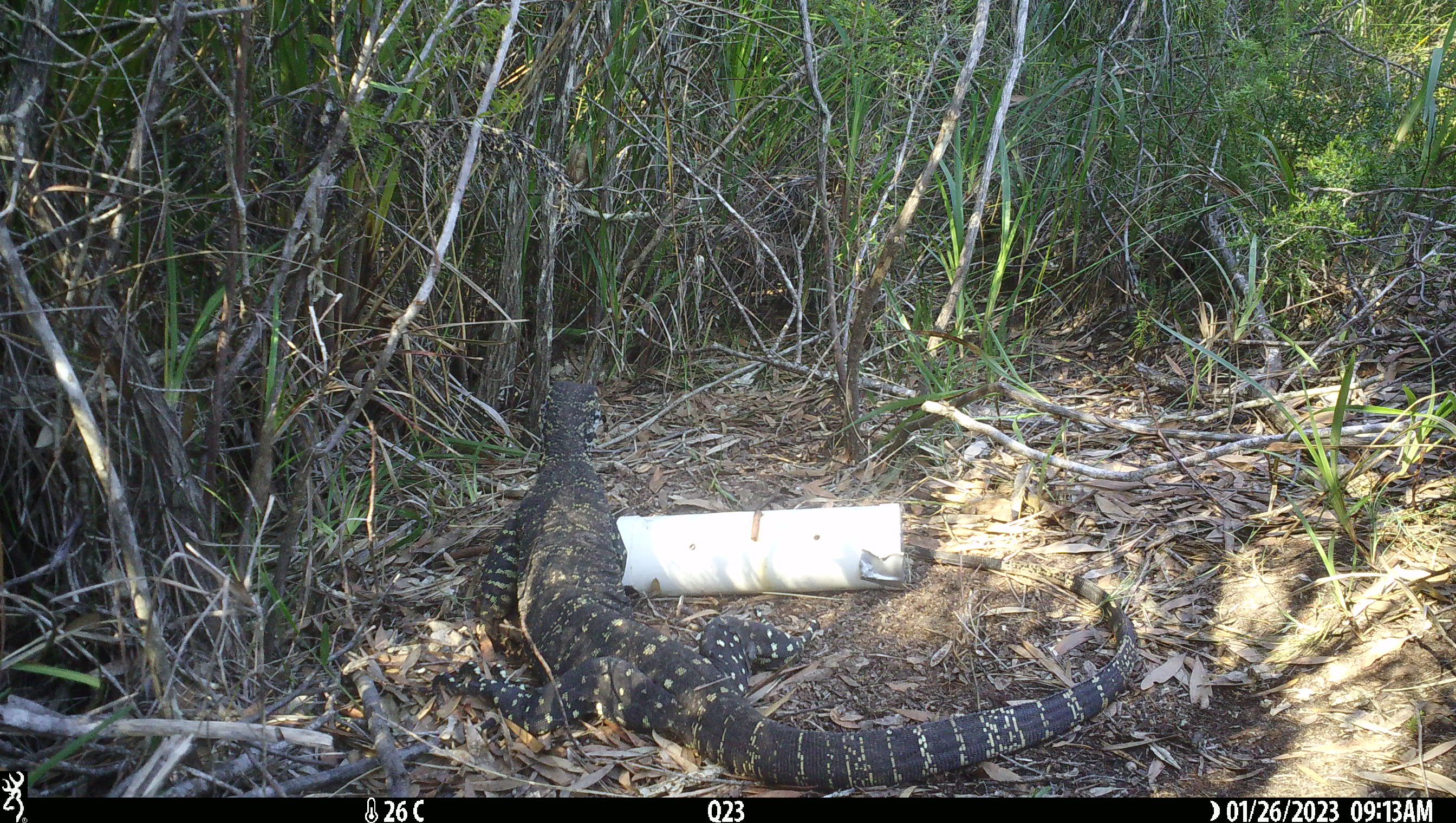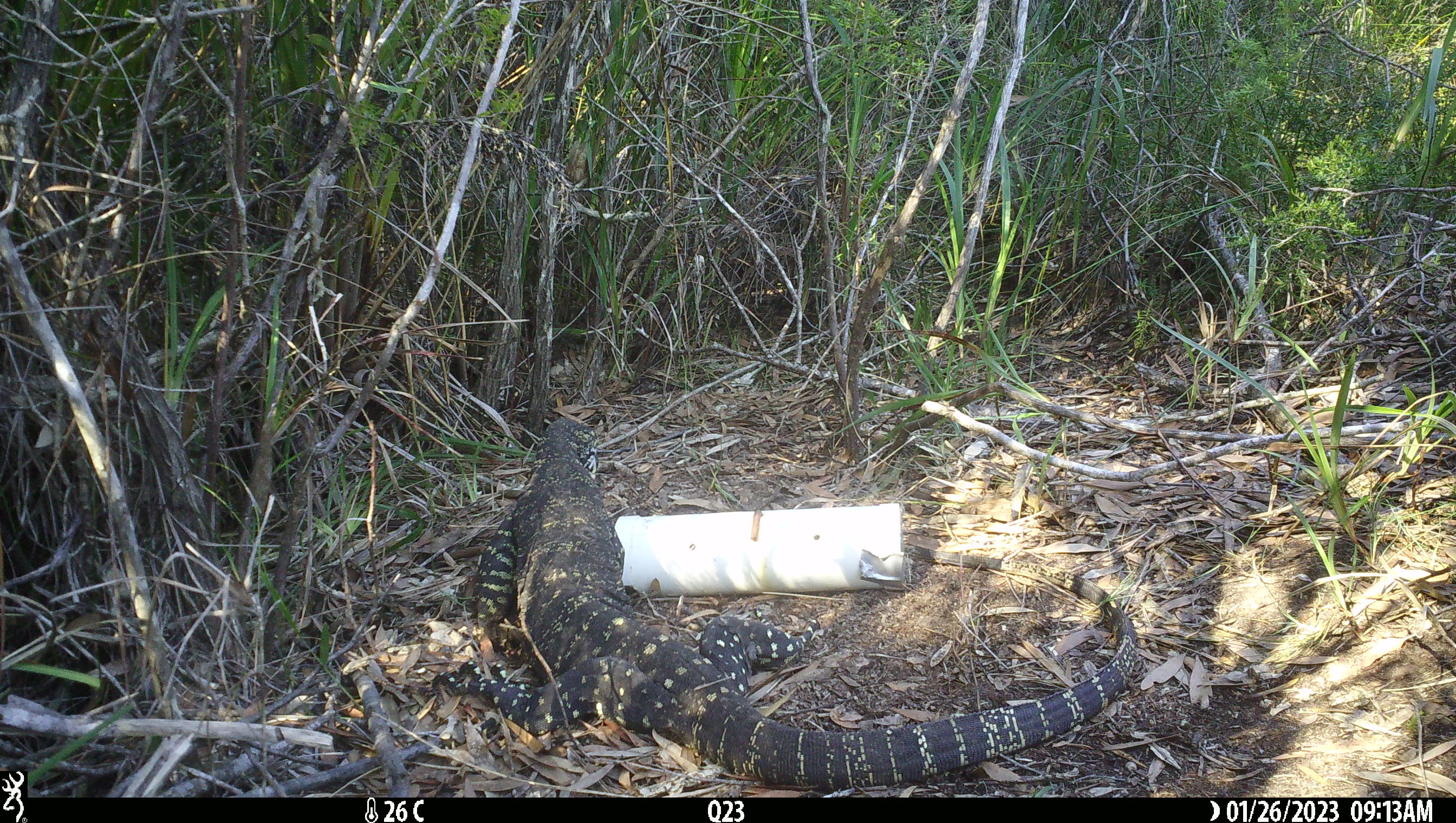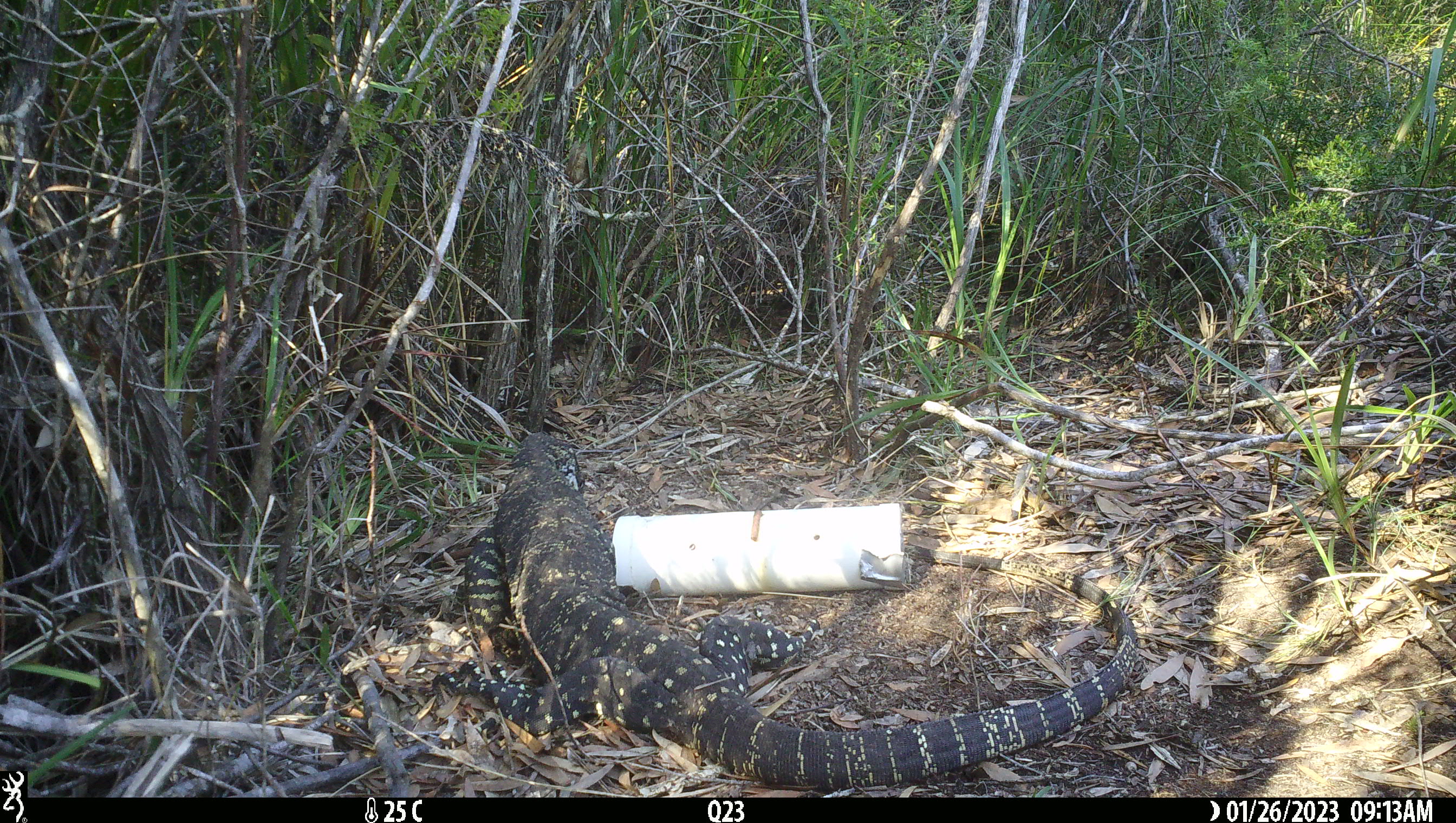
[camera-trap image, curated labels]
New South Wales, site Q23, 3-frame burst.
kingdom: Animalia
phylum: Chordata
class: Reptilia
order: Squamata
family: Varanidae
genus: Varanus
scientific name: Varanus varius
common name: lace monitor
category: goanna